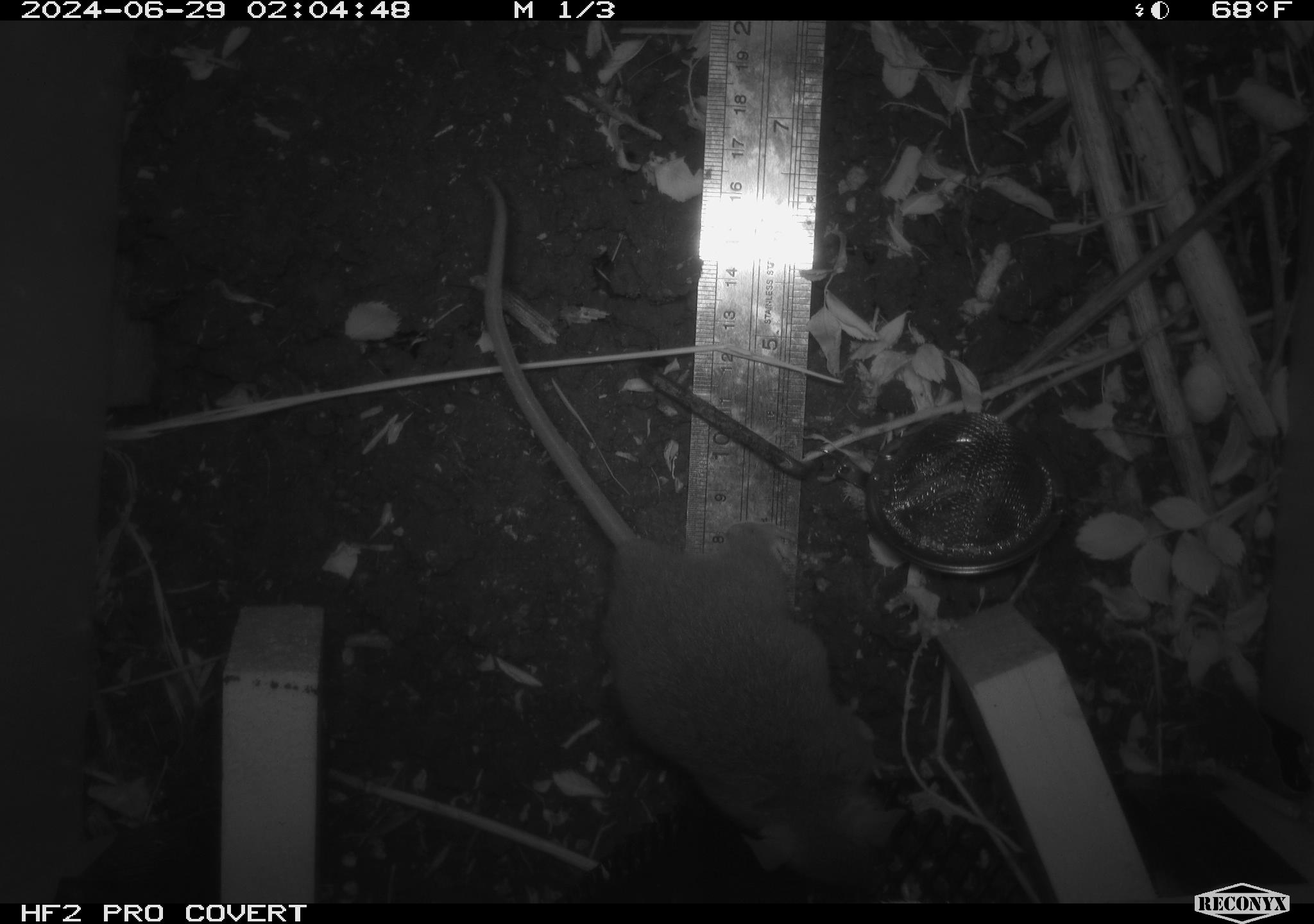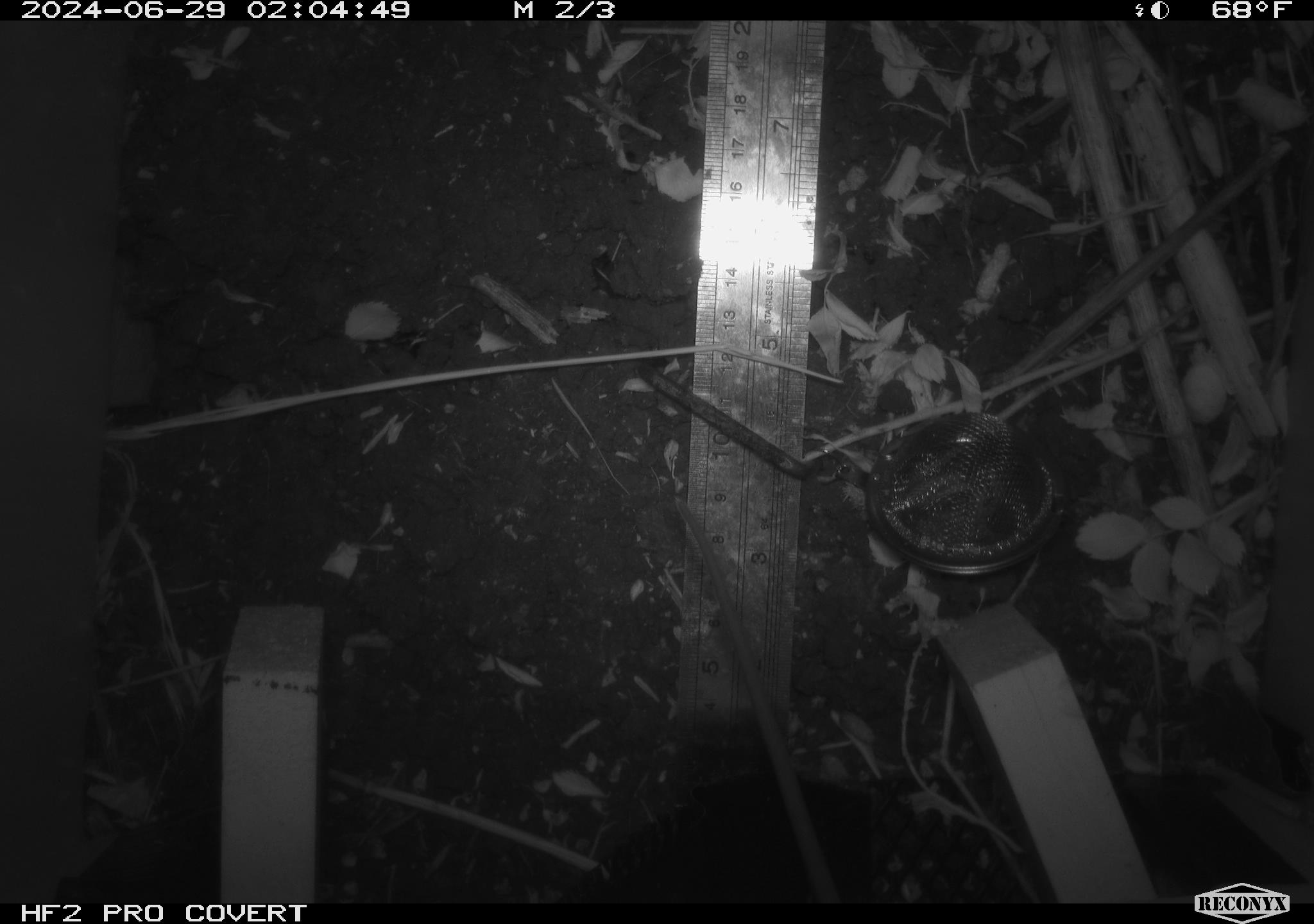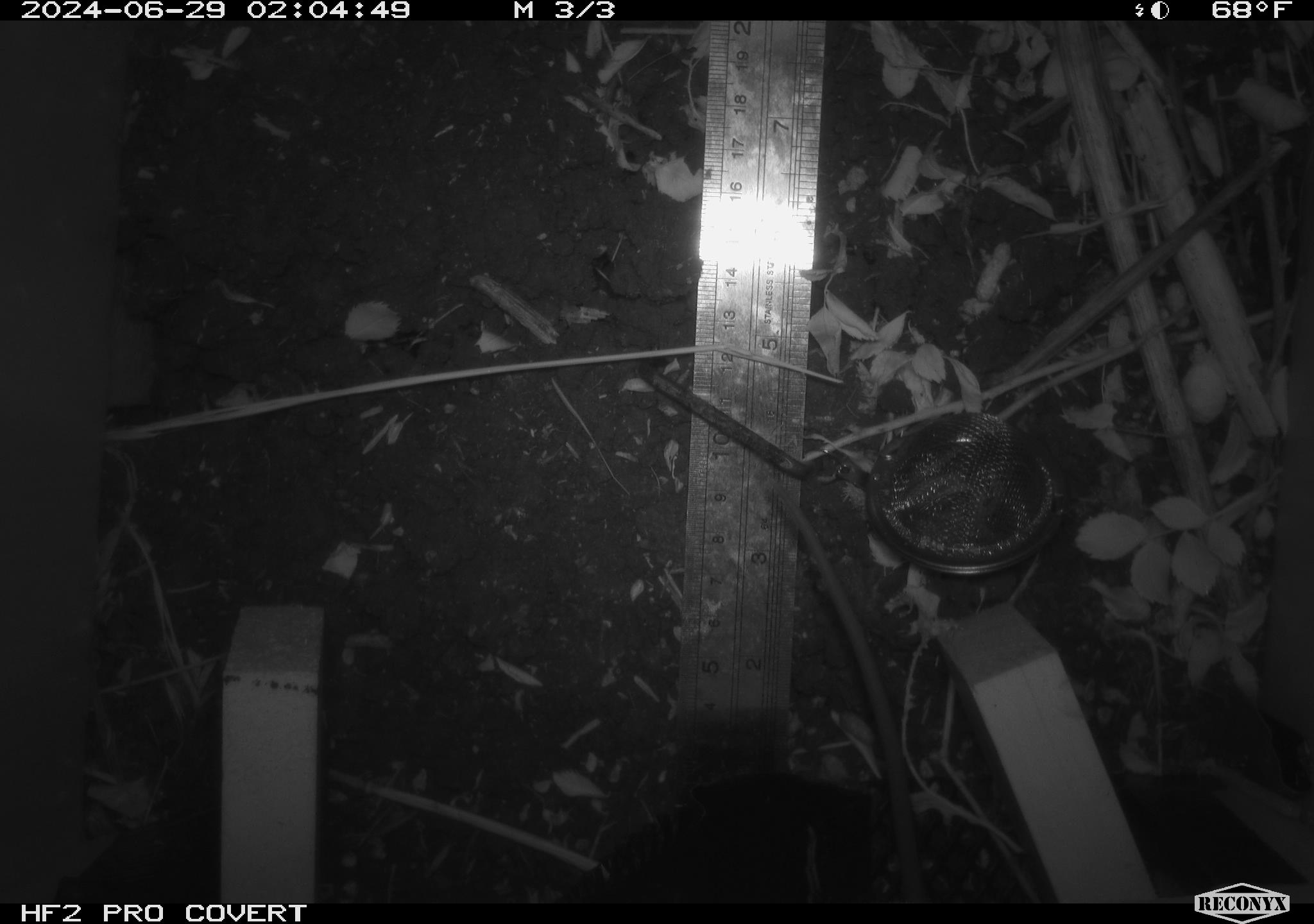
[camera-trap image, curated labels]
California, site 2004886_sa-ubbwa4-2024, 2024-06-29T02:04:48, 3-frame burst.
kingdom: Animalia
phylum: Chordata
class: Mammalia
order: Rodentia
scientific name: Rodentia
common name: woodrat or rat or mouse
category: woodrat or rat or mouse species